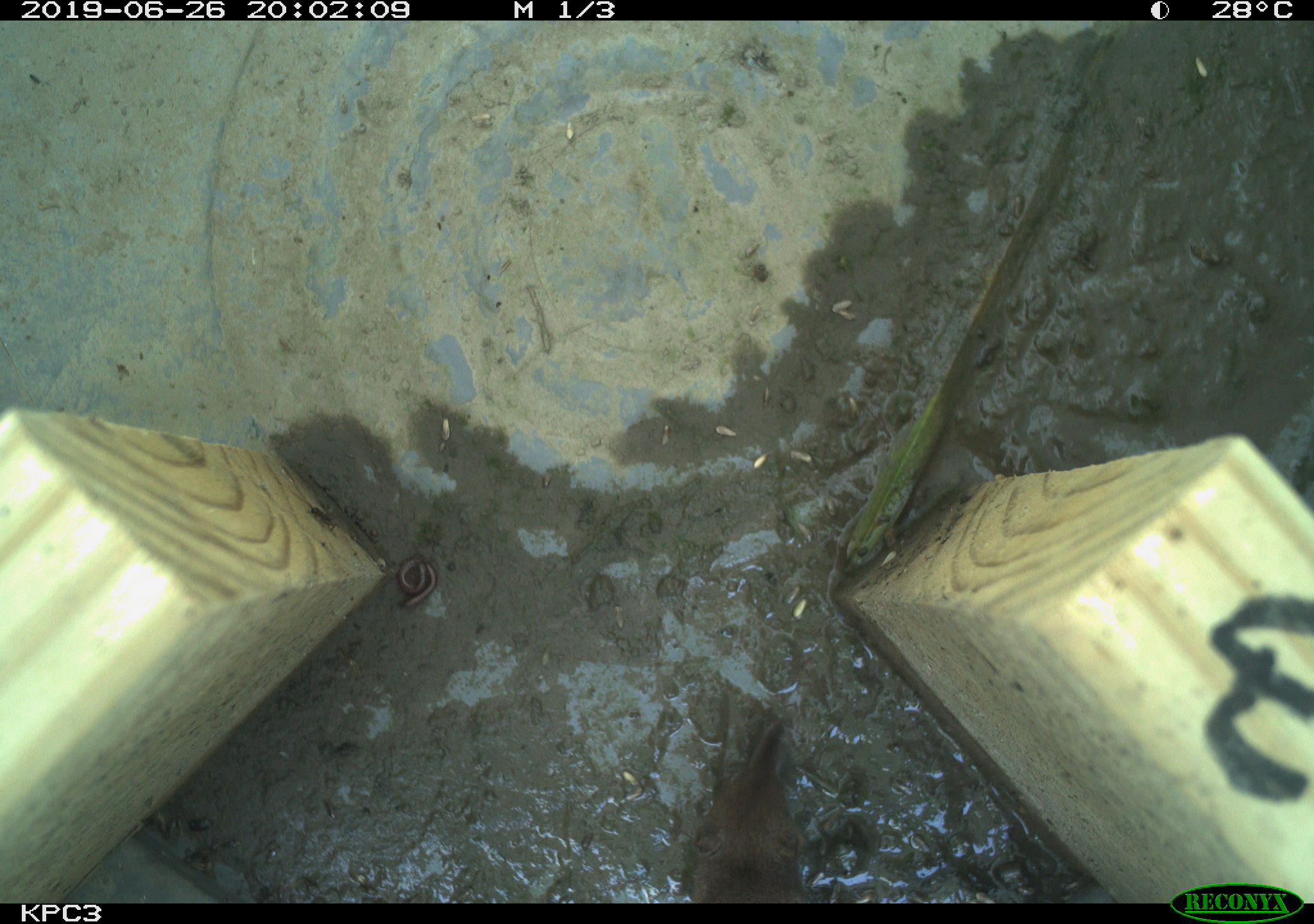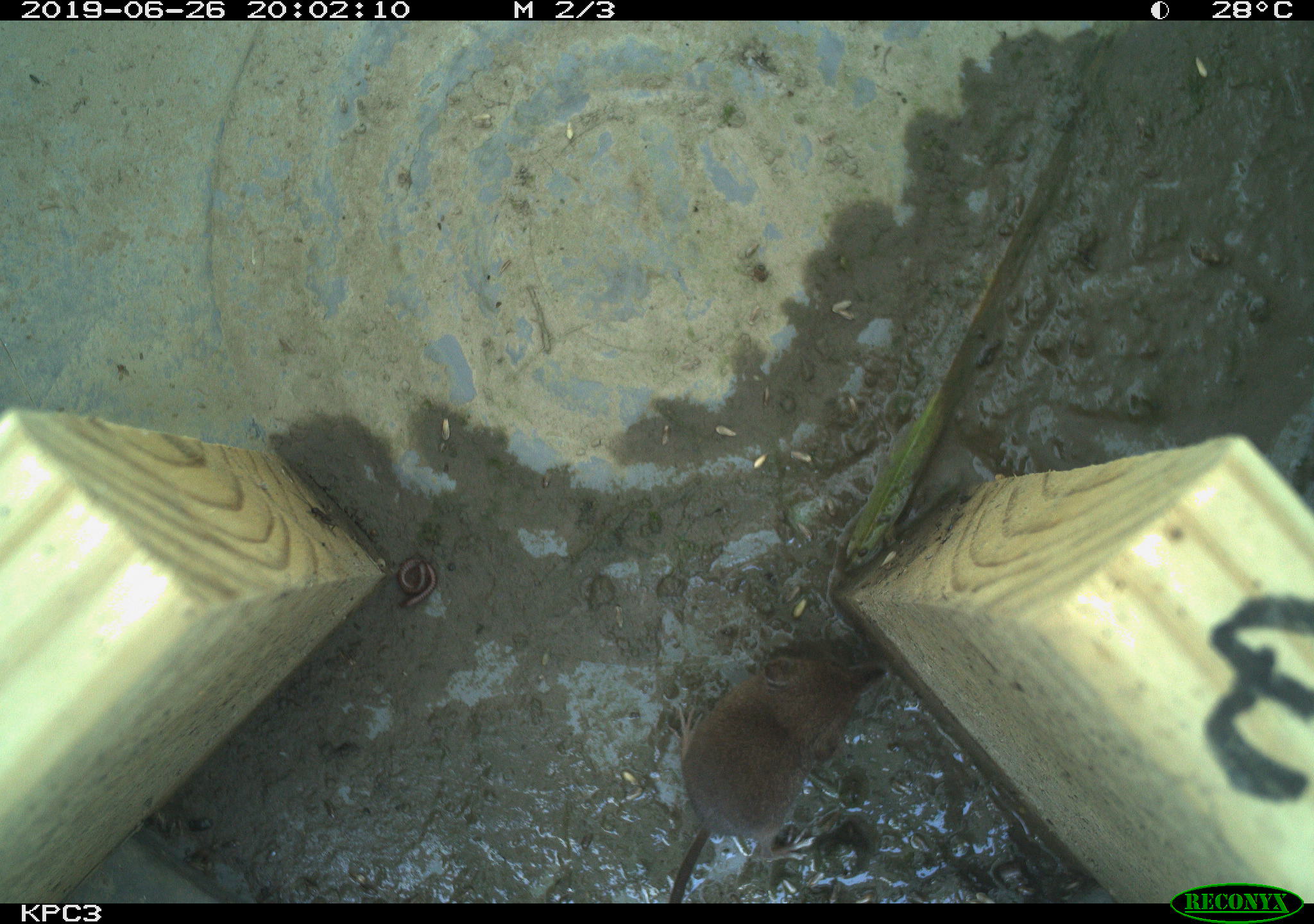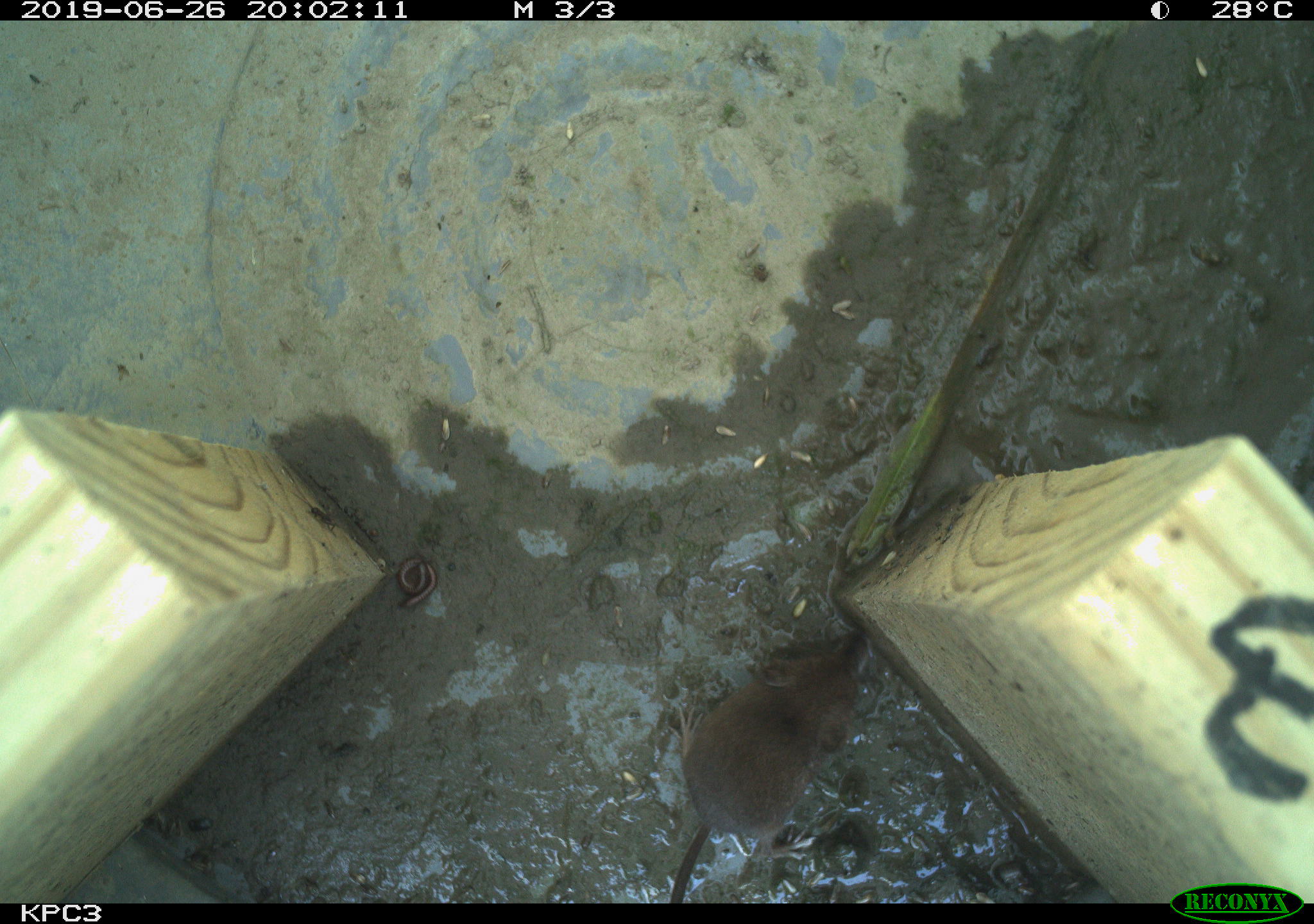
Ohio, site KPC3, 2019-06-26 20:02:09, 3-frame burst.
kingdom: Animalia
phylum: Chordata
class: Mammalia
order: Eulipotyphla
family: Soricidae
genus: Sorex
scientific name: Sorex cinereus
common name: masked shrew